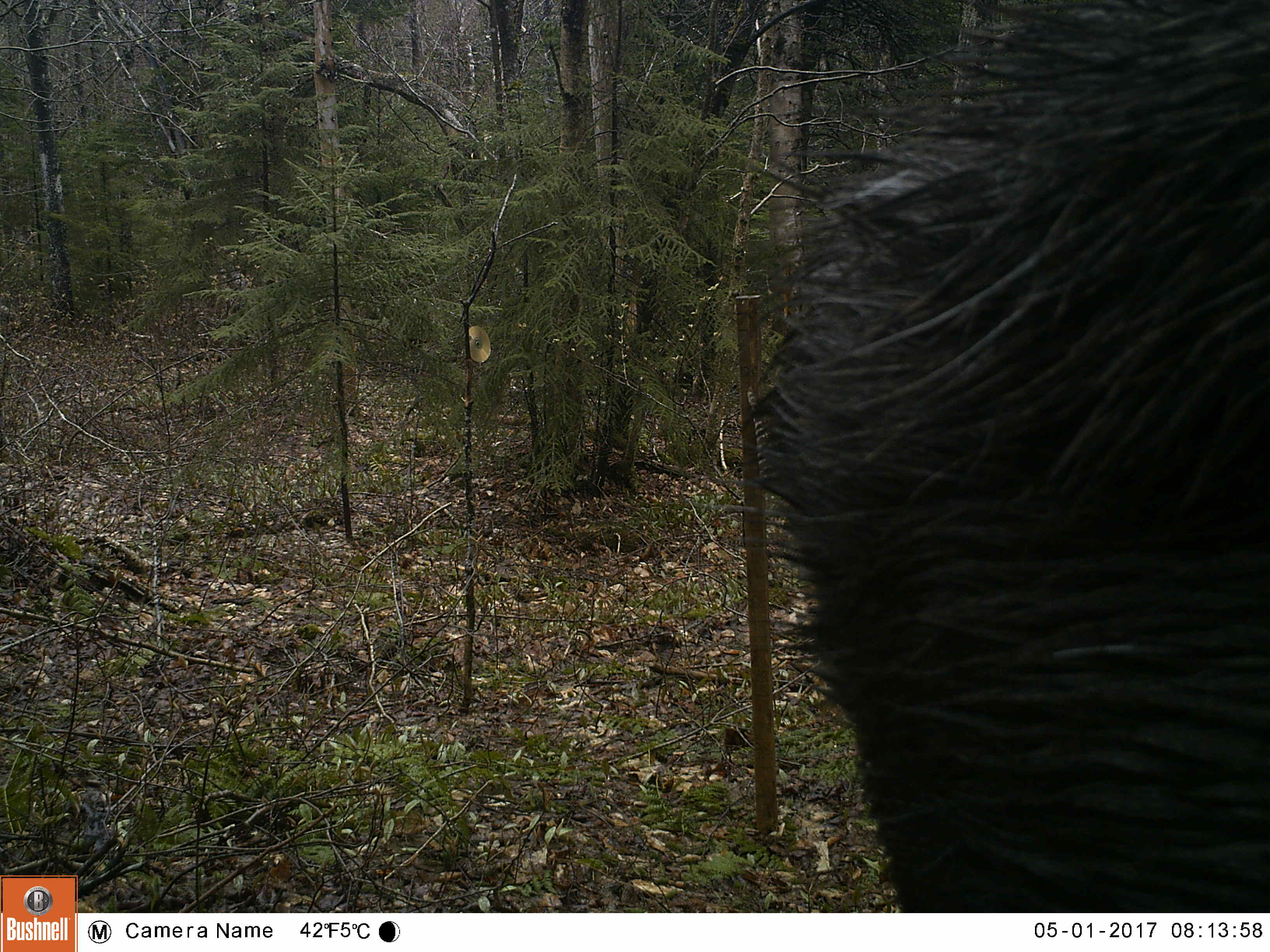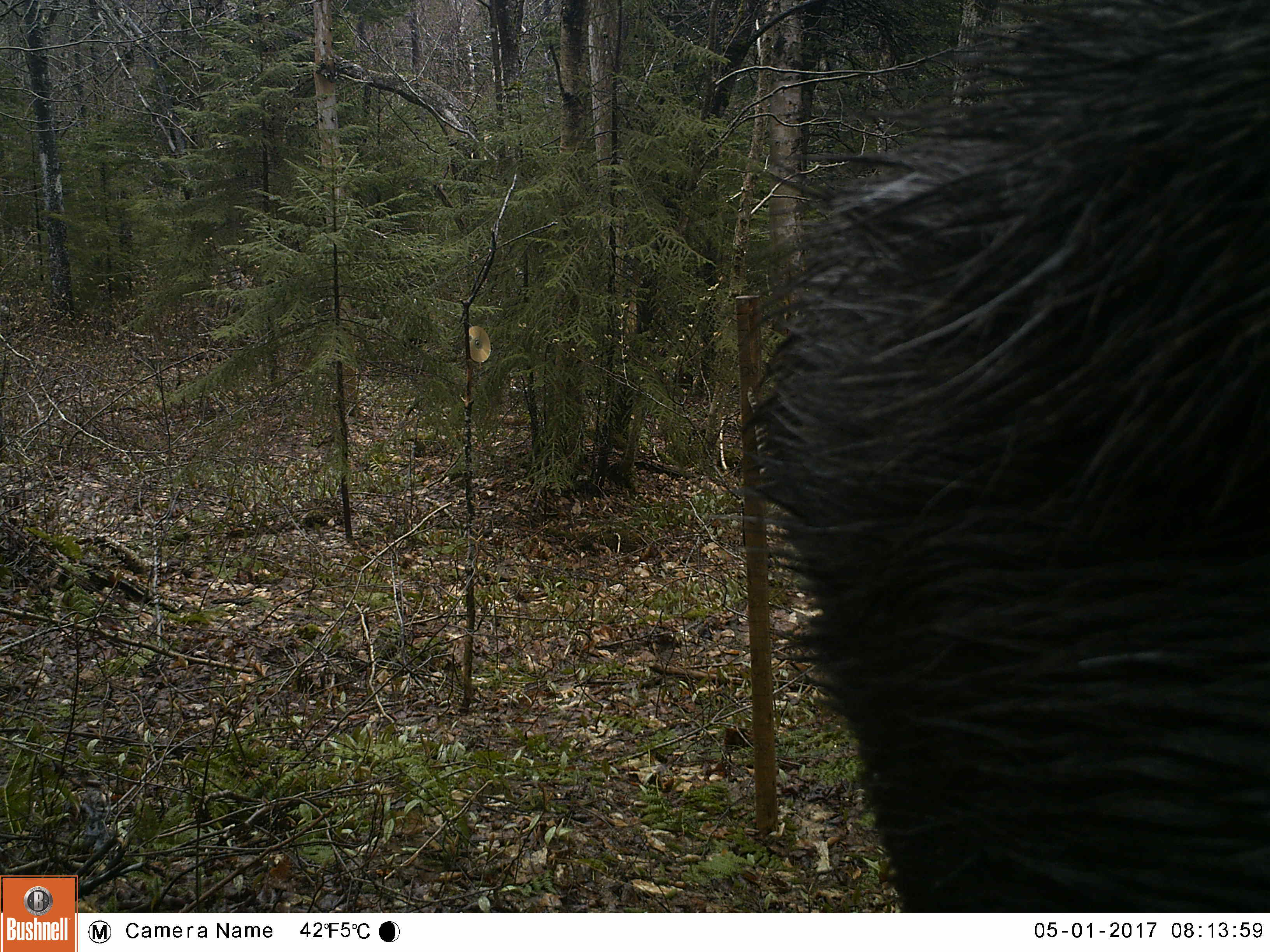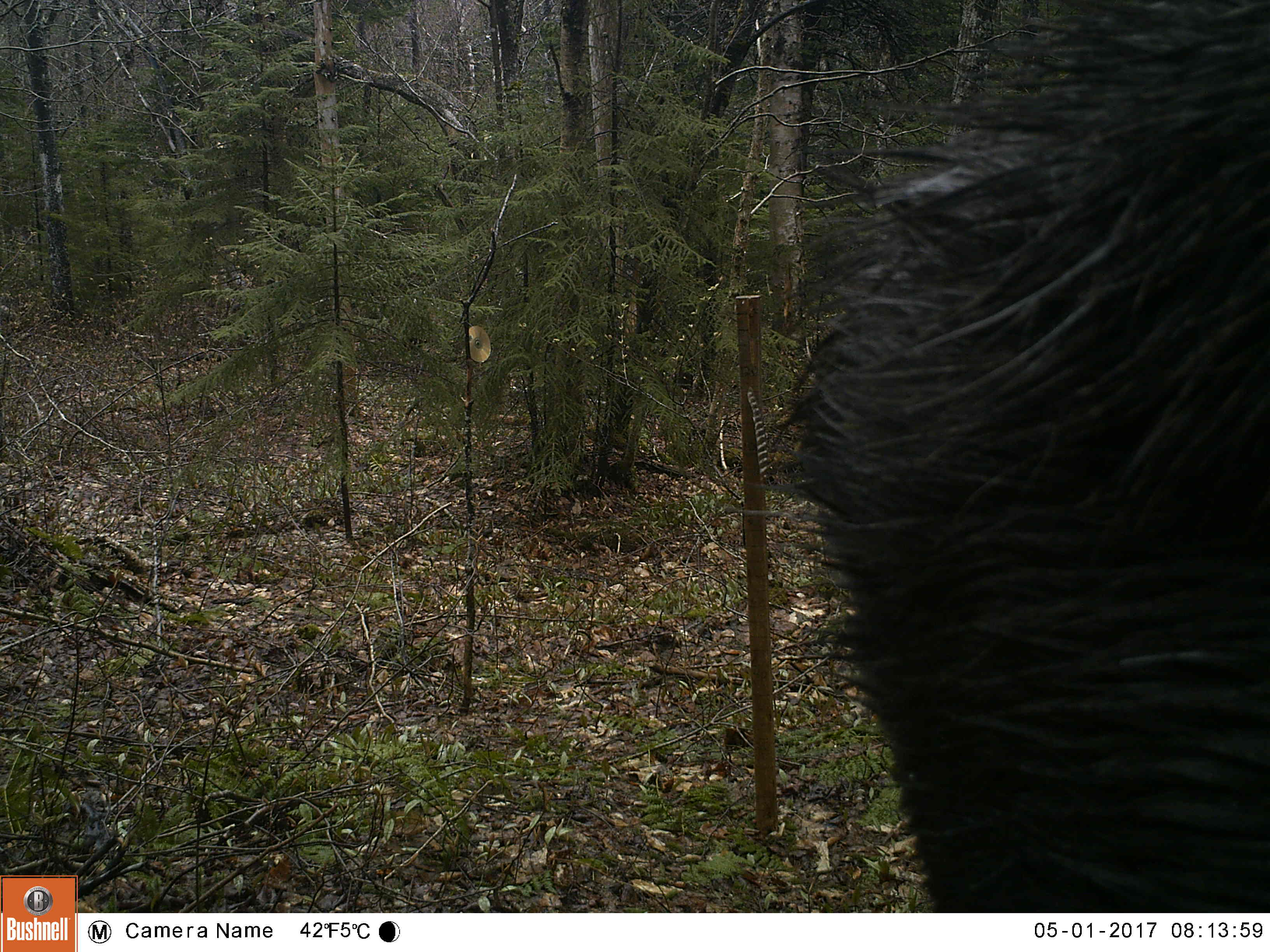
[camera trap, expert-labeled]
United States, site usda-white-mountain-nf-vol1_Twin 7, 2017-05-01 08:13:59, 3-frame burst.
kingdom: Animalia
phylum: Chordata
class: Mammalia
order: Artiodactyla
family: Cervidae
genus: Alces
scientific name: Alces alces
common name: moose